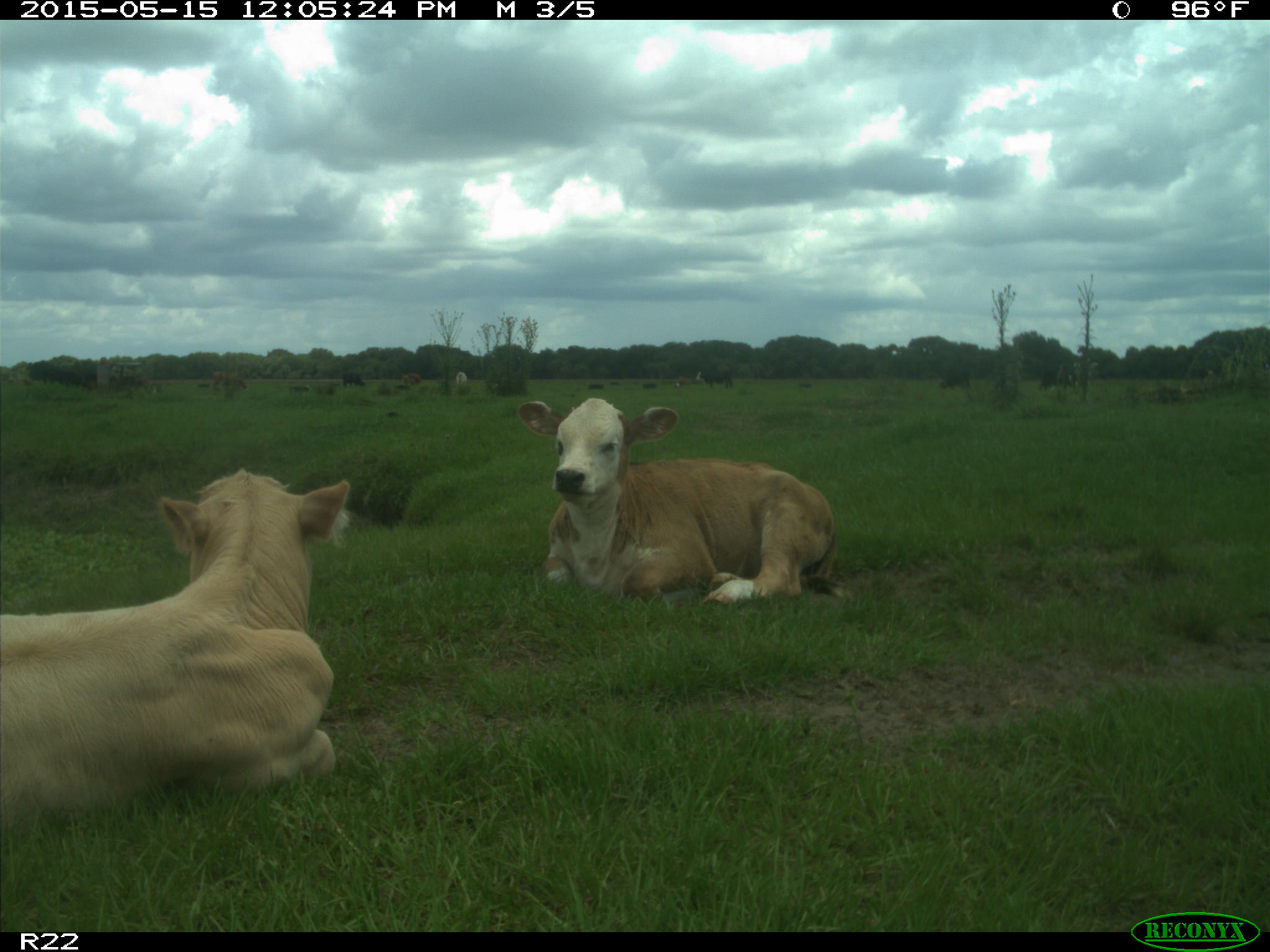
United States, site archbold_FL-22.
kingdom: Animalia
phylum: Chordata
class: Mammalia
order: Artiodactyla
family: Bovidae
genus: Bos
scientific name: Bos taurus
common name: domestic cow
Bos taurus (domestic cow).